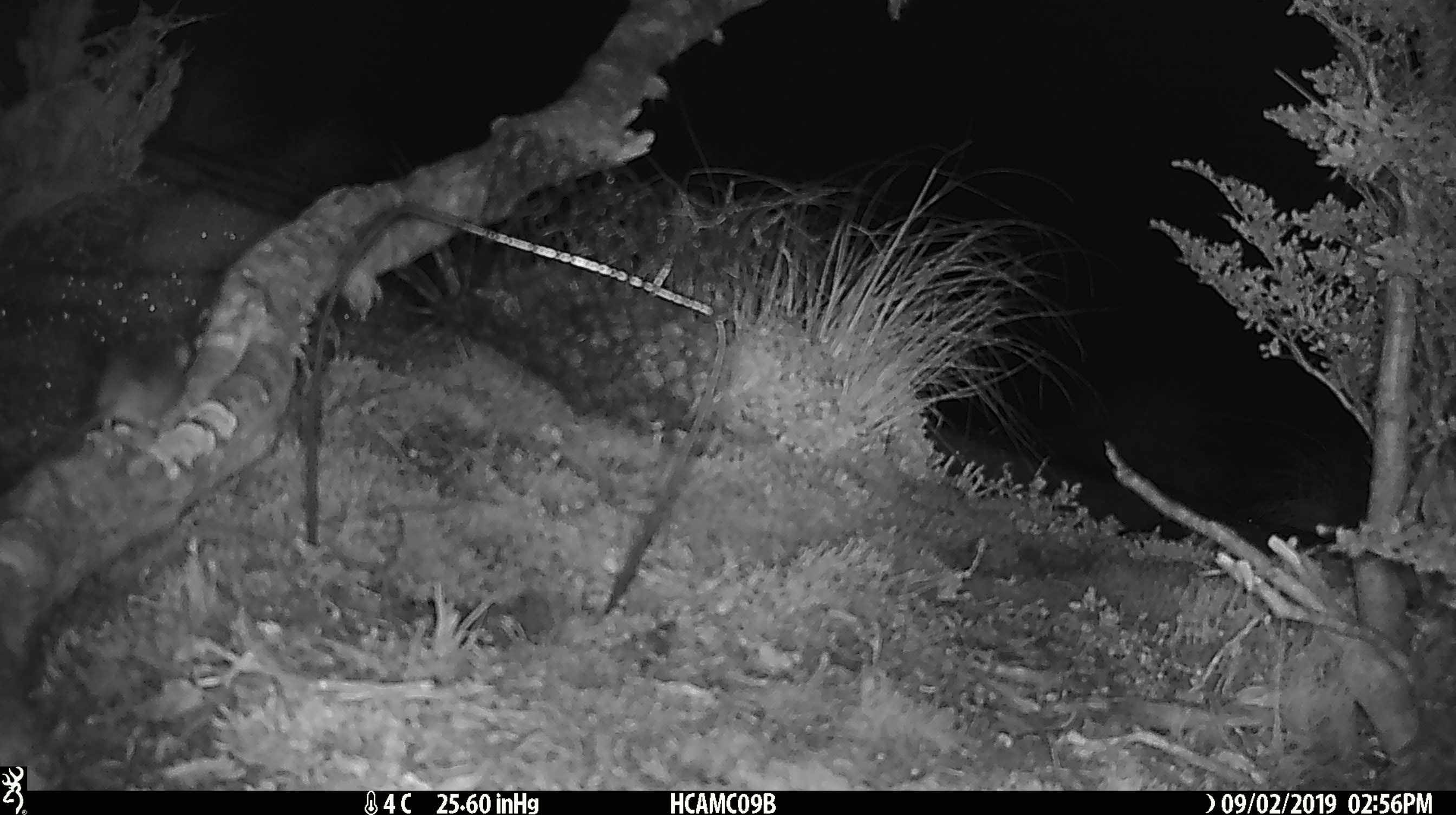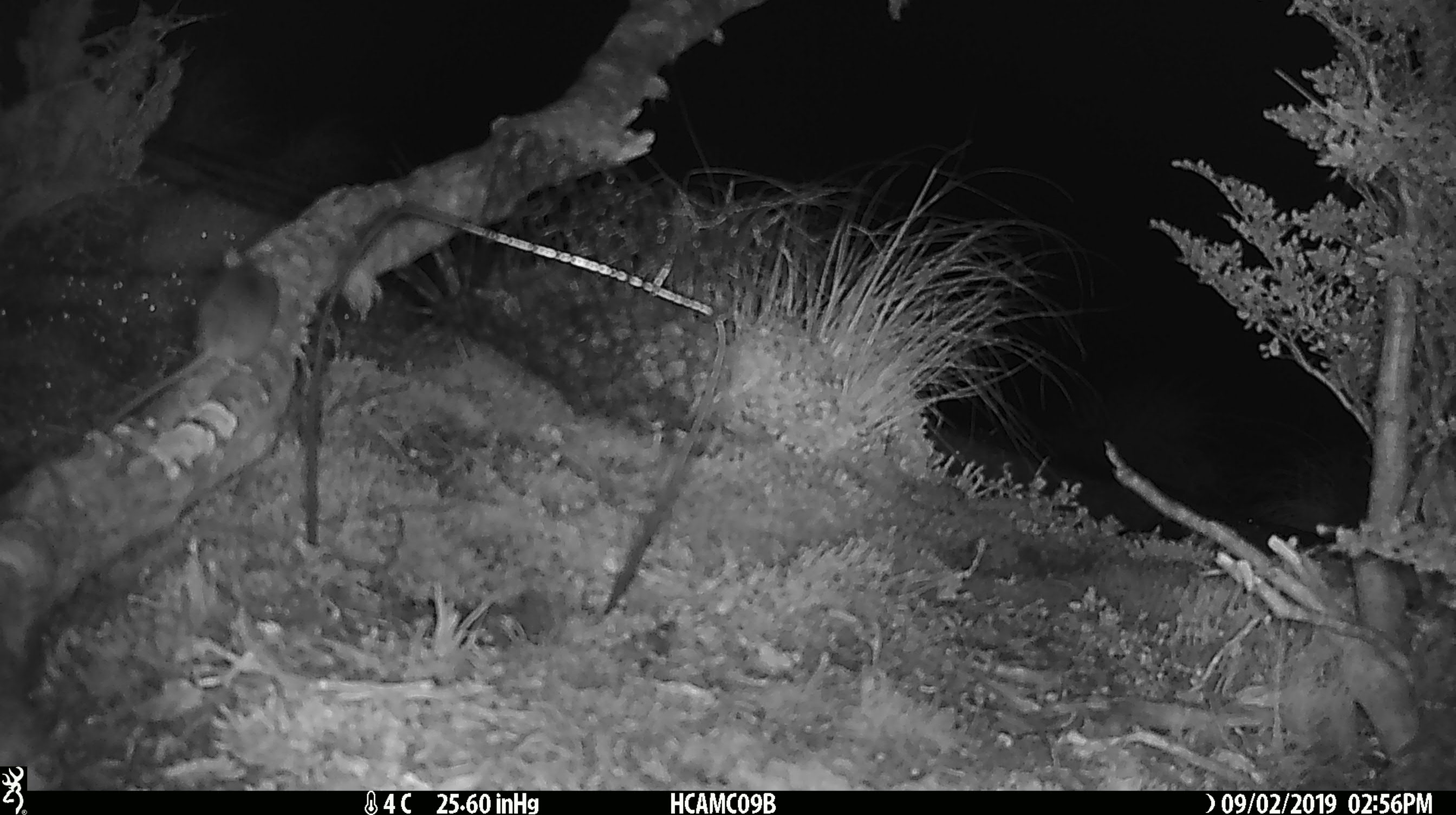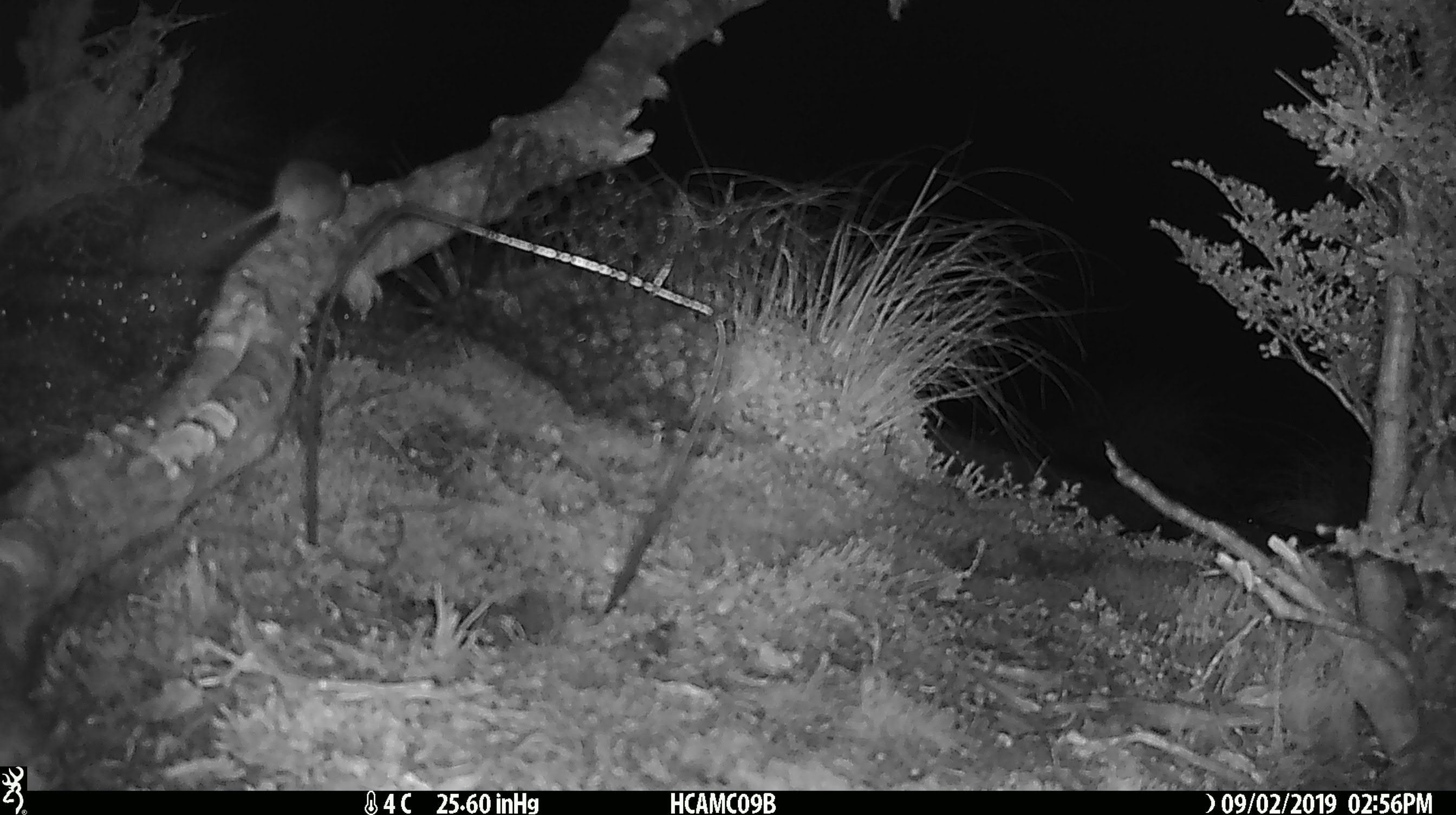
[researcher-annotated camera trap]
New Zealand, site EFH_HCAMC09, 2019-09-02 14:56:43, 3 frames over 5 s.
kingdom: Animalia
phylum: Chordata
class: Mammalia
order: Rodentia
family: Muridae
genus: Mus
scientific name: Mus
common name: mouse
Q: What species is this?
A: Mouse (Mus).